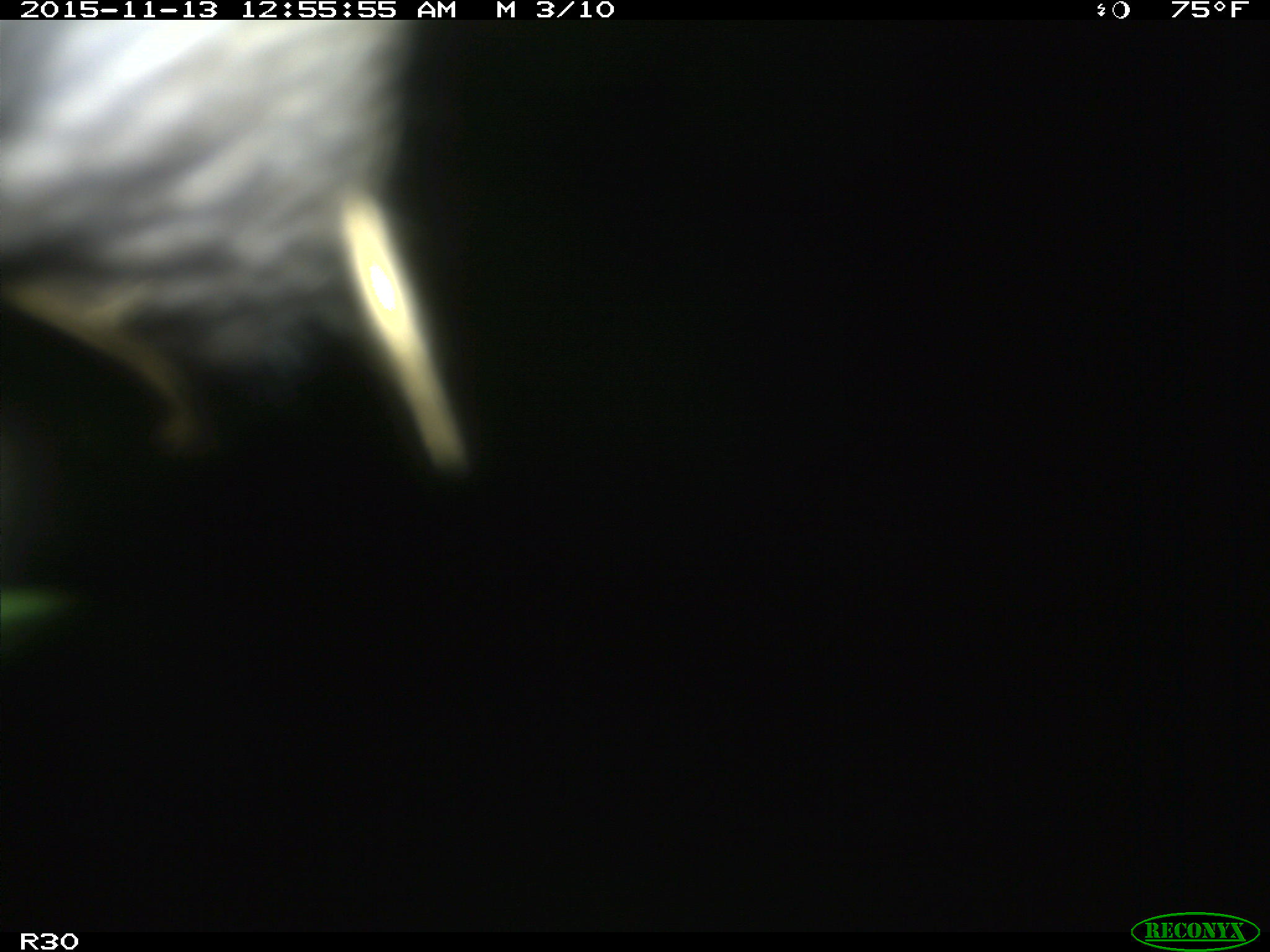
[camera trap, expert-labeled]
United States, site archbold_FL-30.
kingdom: Animalia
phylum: Chordata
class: Mammalia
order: Artiodactyla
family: Bovidae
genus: Bos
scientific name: Bos taurus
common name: domestic cow